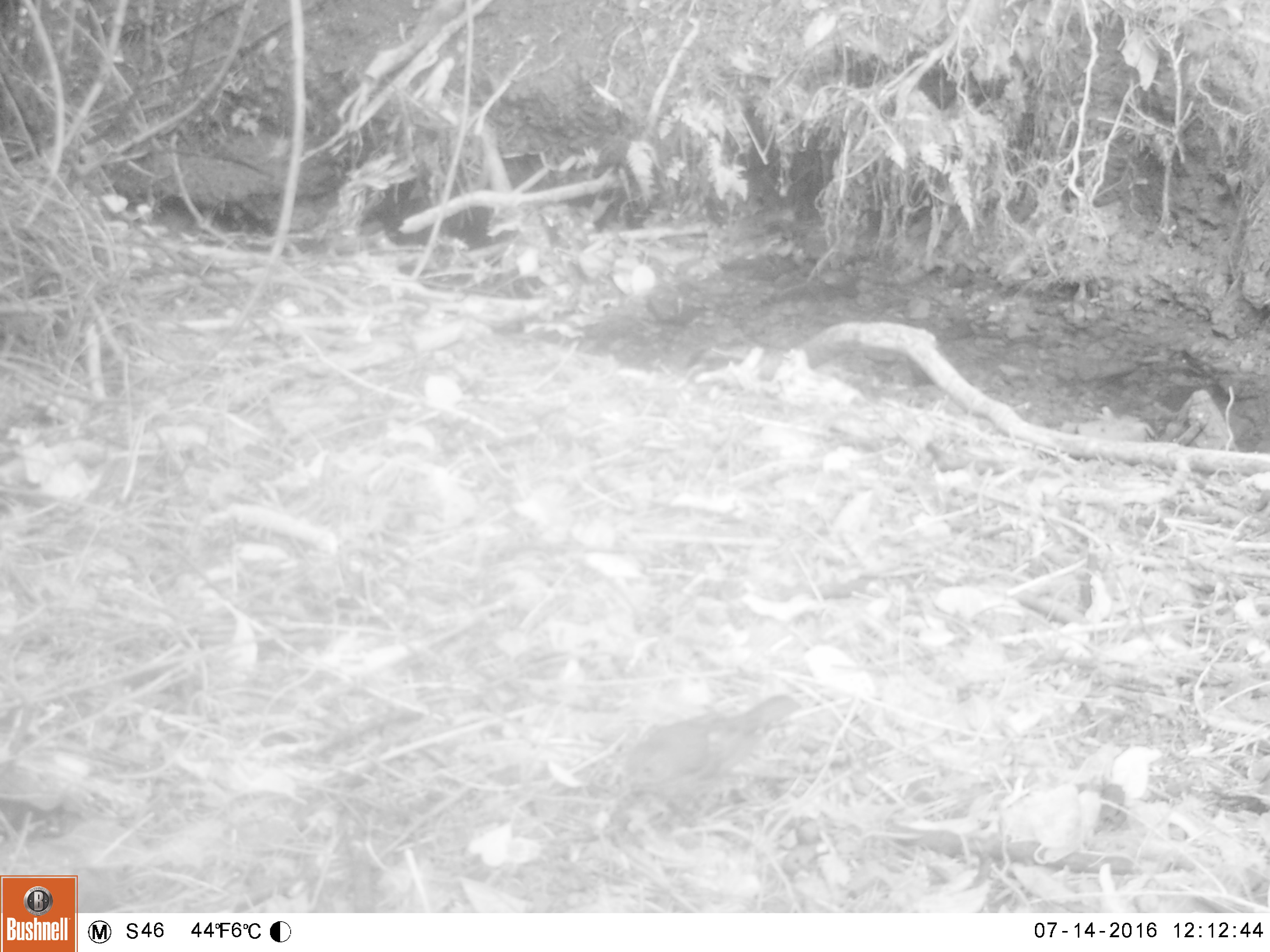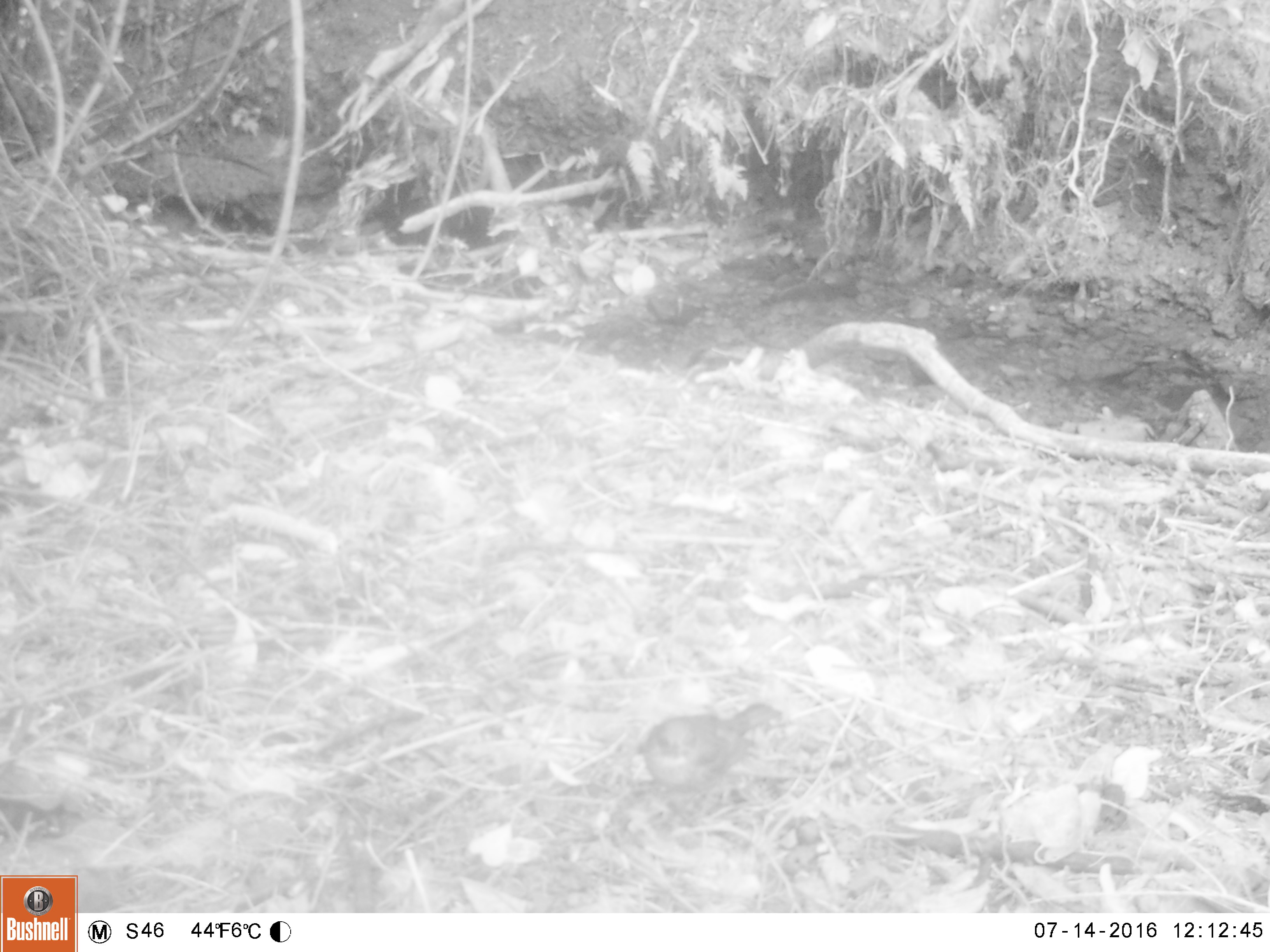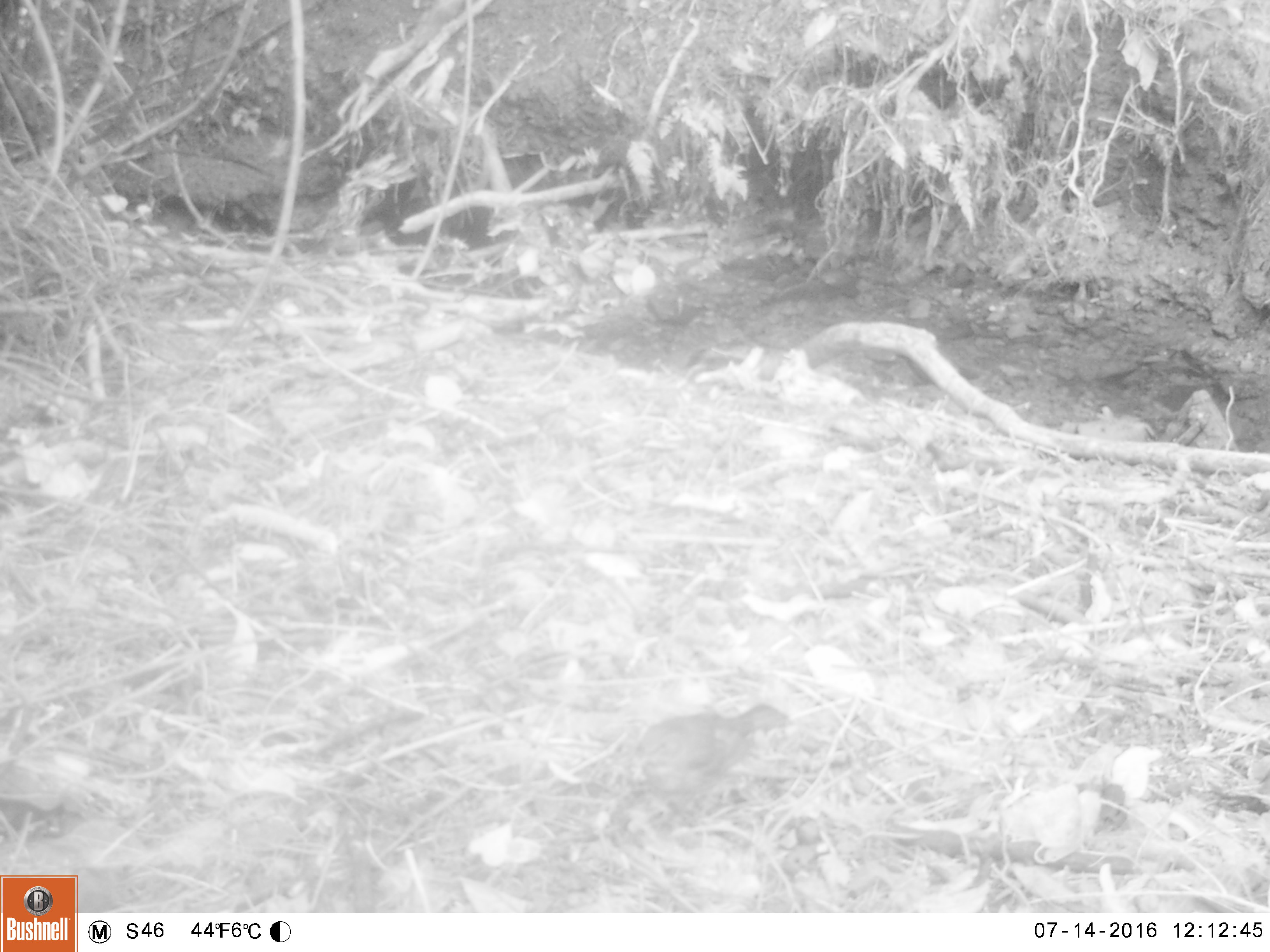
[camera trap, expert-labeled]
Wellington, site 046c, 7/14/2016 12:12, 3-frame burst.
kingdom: Animalia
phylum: Chordata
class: Aves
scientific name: Aves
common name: bird